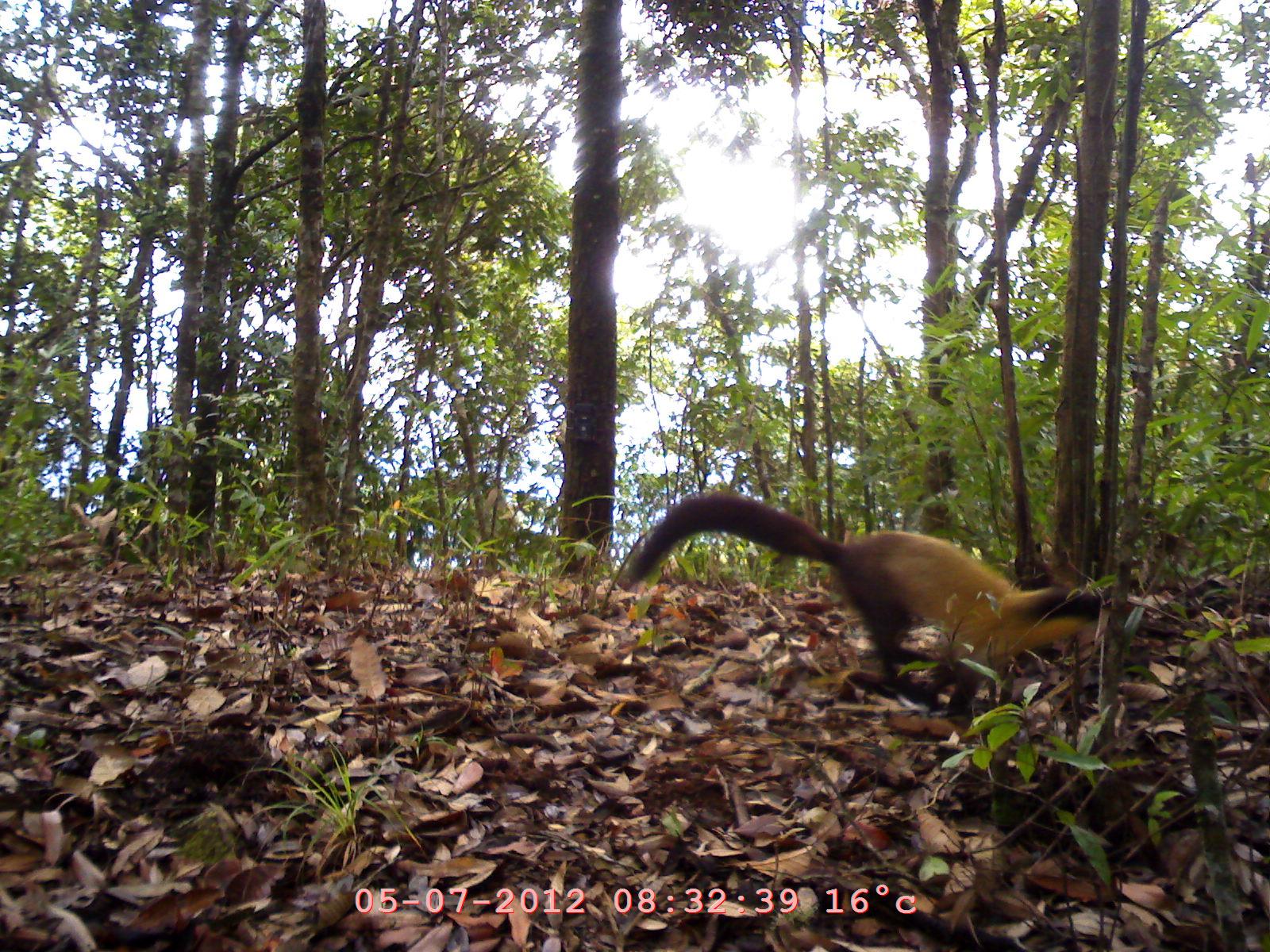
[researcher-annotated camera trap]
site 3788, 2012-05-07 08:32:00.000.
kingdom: Animalia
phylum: Chordata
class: Mammalia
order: Carnivora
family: Mustelidae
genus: Martes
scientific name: Martes flavigula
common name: yellow-throated marten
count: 1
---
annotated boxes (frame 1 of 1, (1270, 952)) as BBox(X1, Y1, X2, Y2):
martes flavigula: BBox(622, 486, 1138, 724)